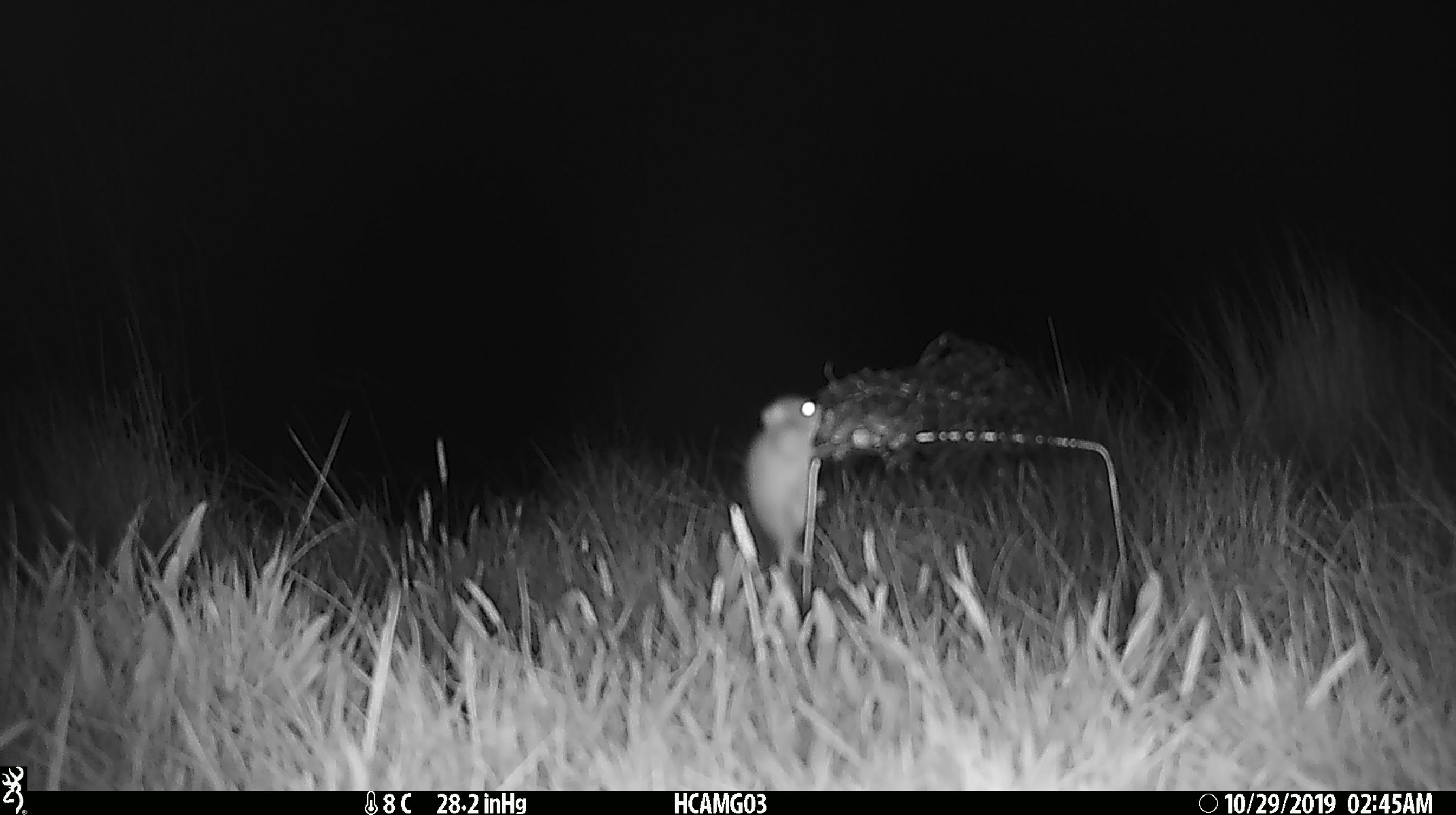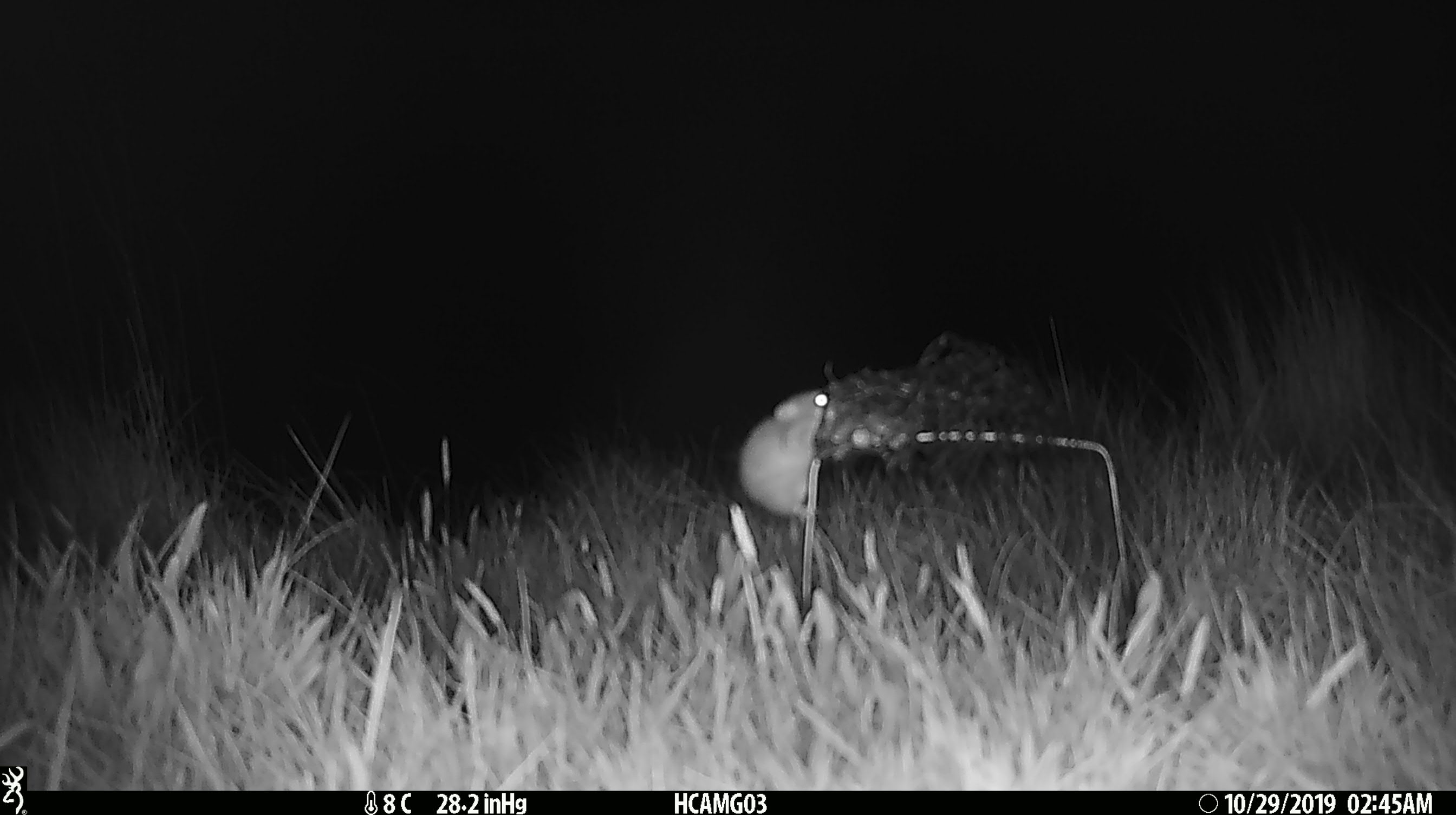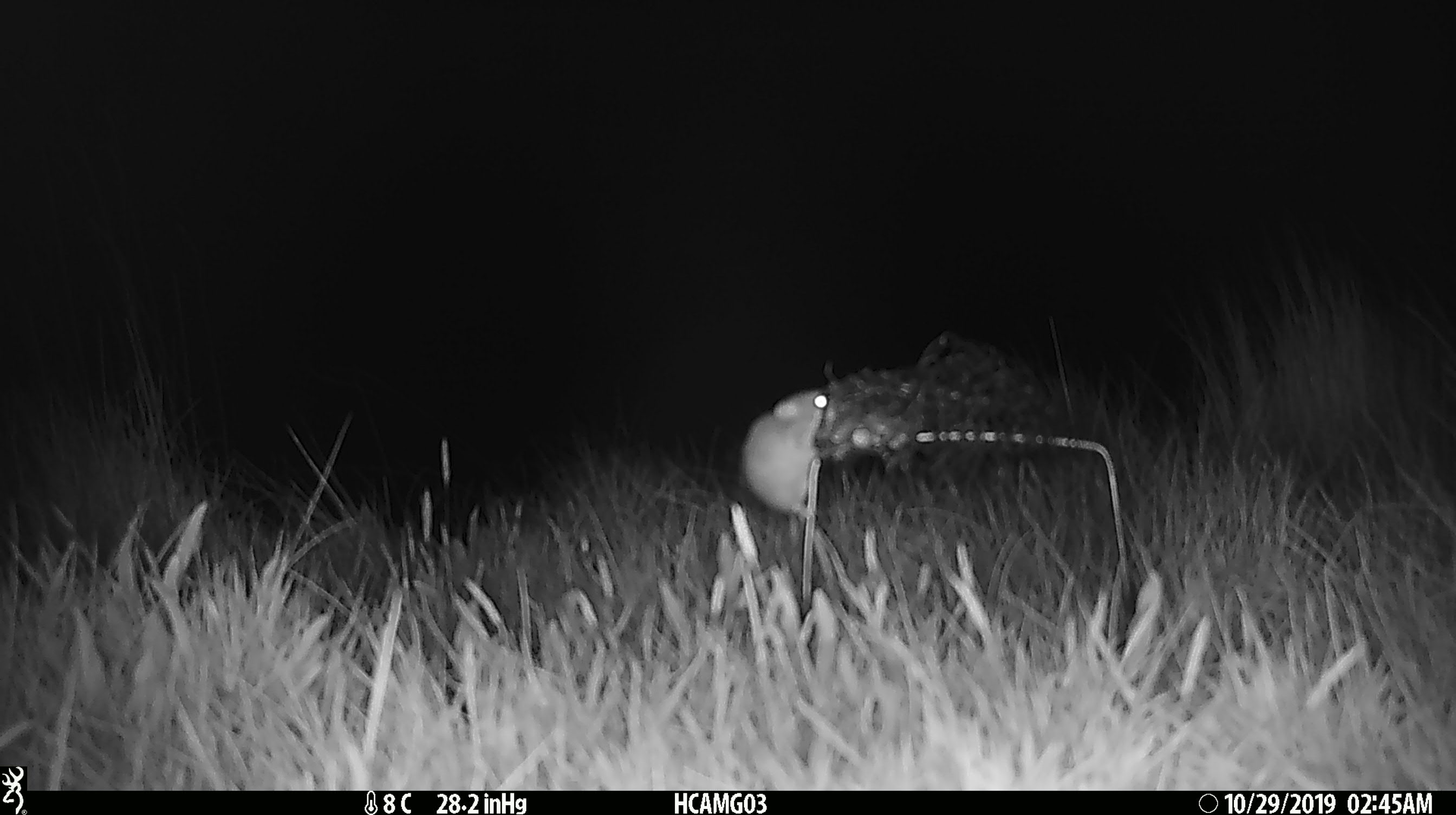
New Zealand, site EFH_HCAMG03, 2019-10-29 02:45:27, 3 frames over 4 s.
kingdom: Animalia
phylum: Chordata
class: Mammalia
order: Rodentia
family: Muridae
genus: Mus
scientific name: Mus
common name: mouse